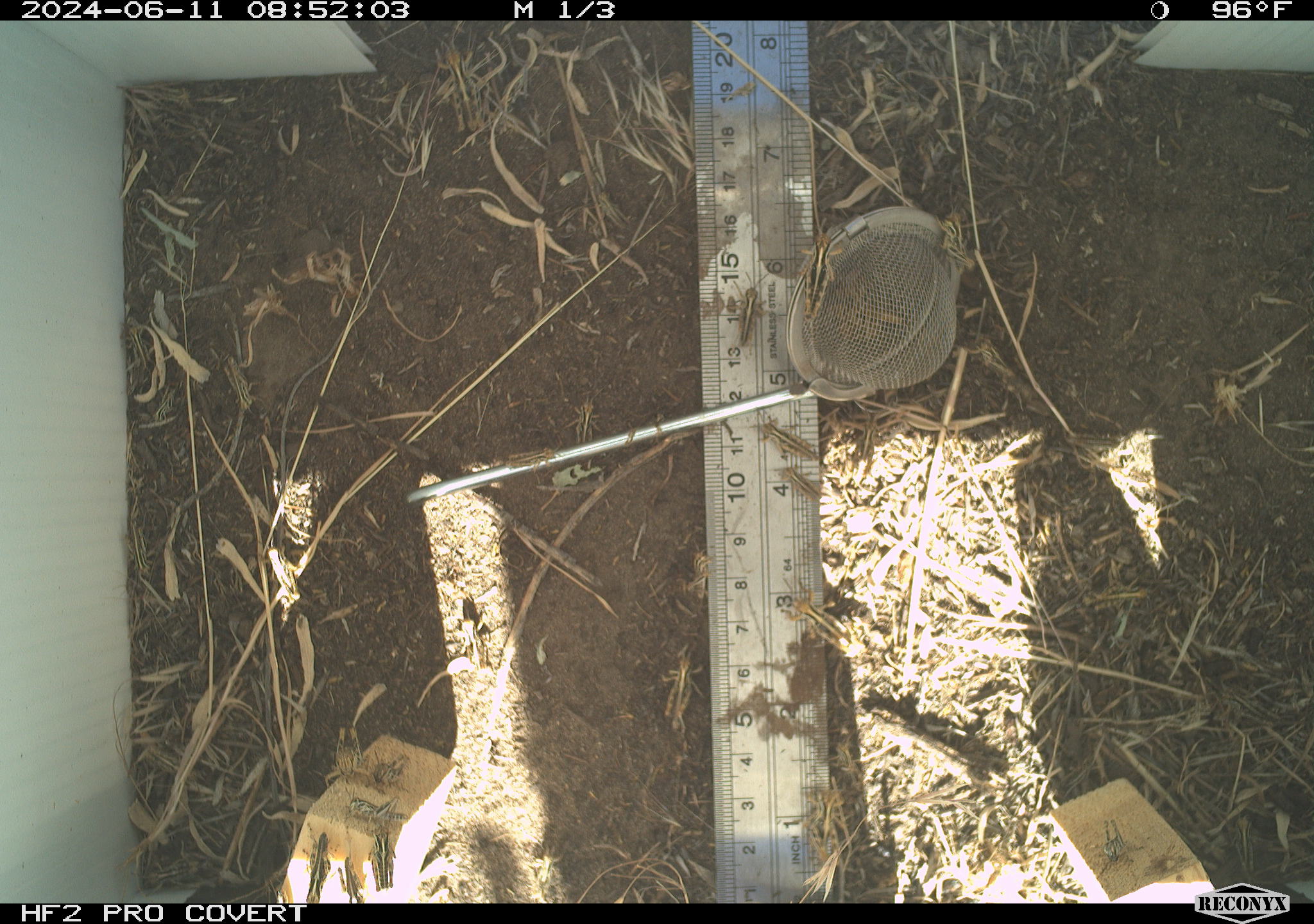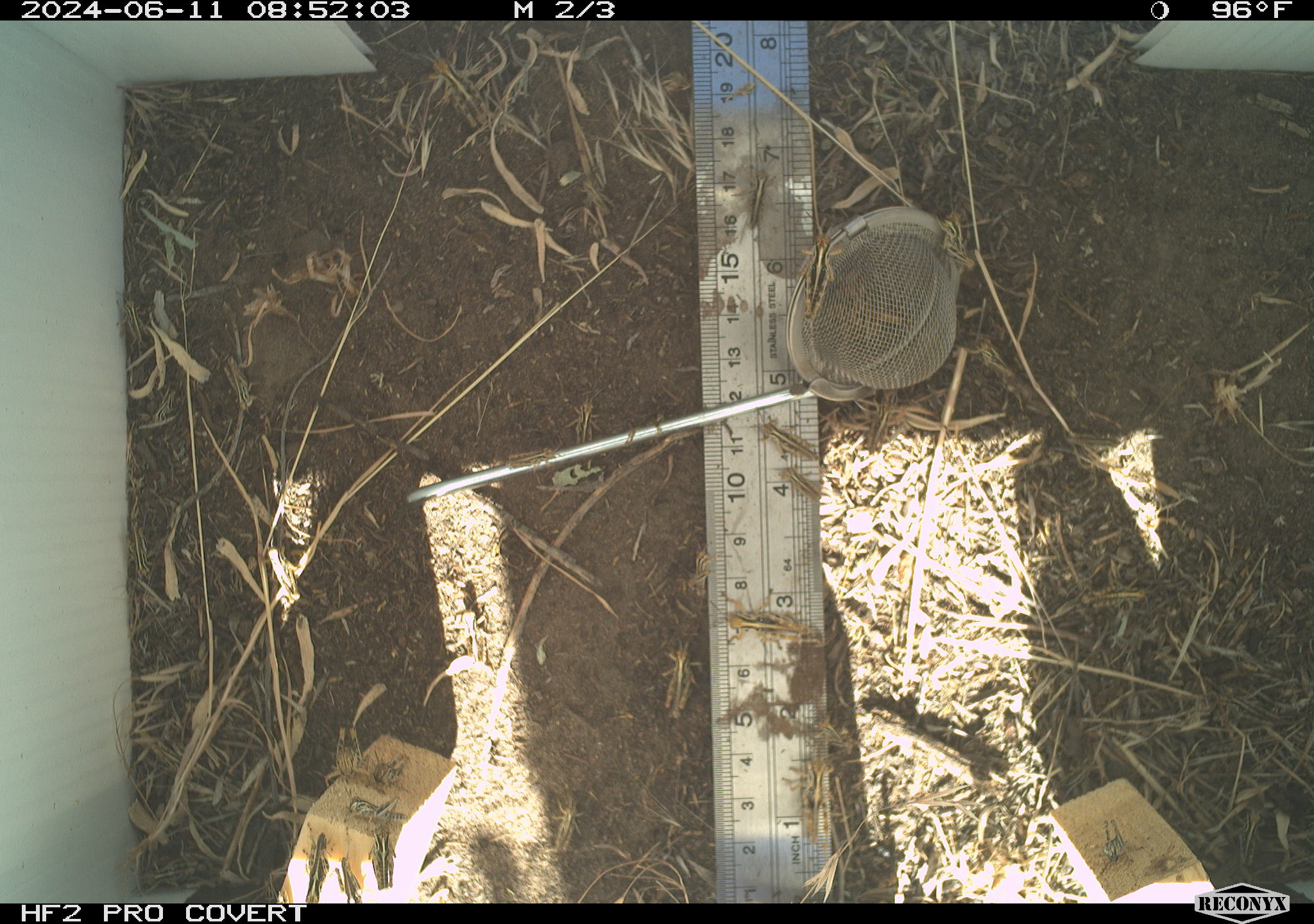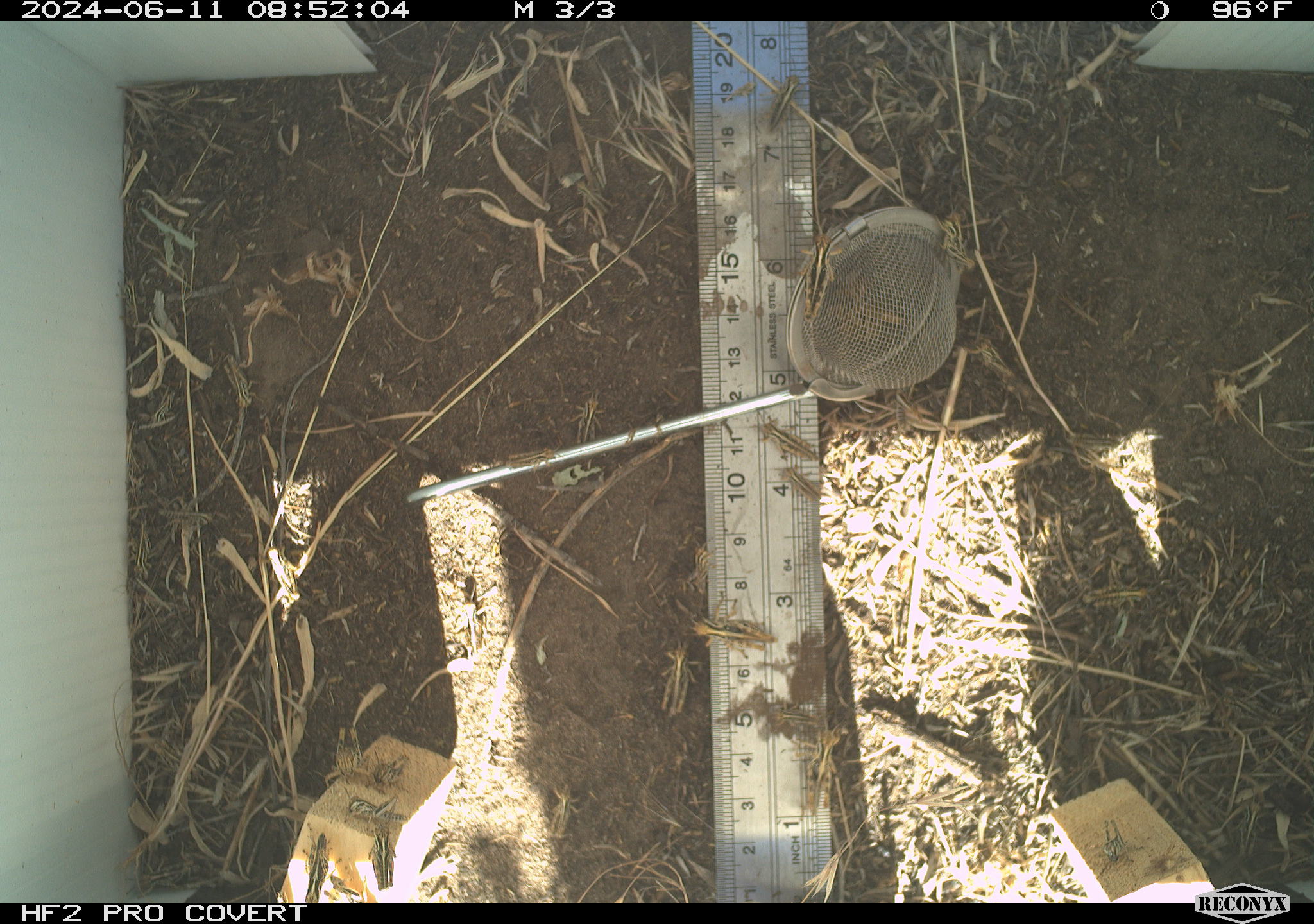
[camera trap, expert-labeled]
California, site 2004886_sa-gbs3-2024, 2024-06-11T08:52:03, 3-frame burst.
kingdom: Animalia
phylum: Arthropoda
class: Insecta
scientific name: Insecta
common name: insect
Insect (Insecta).